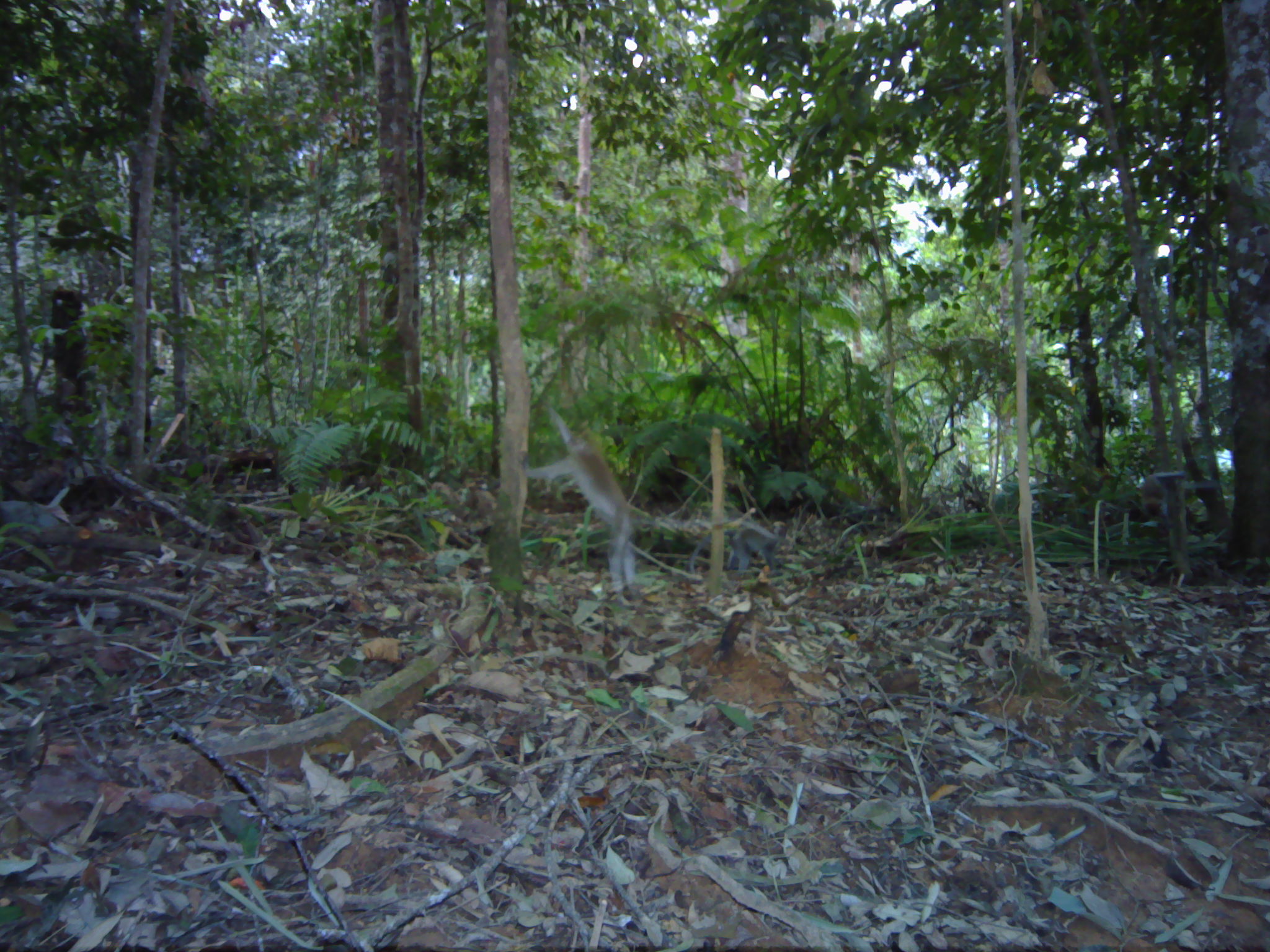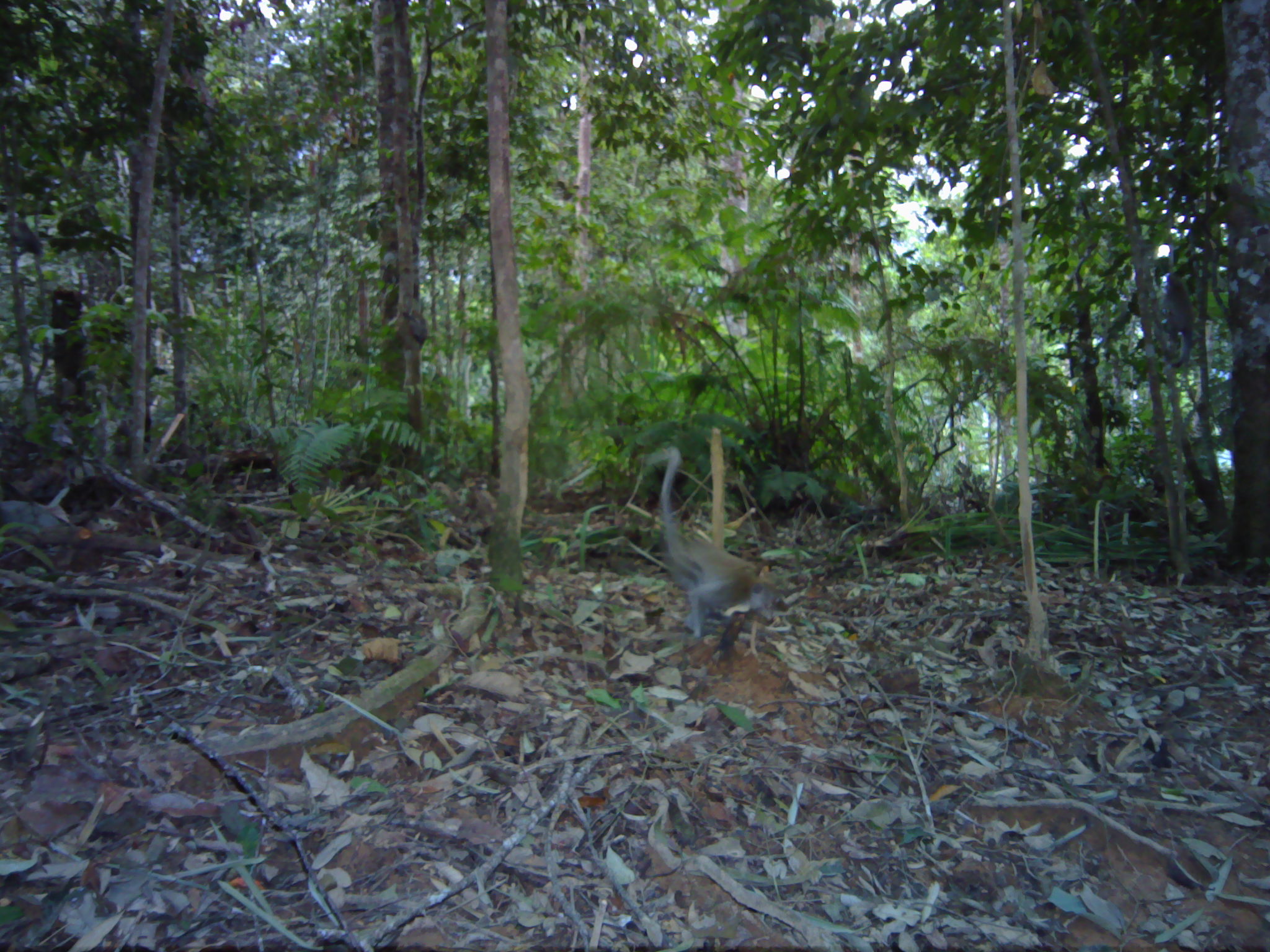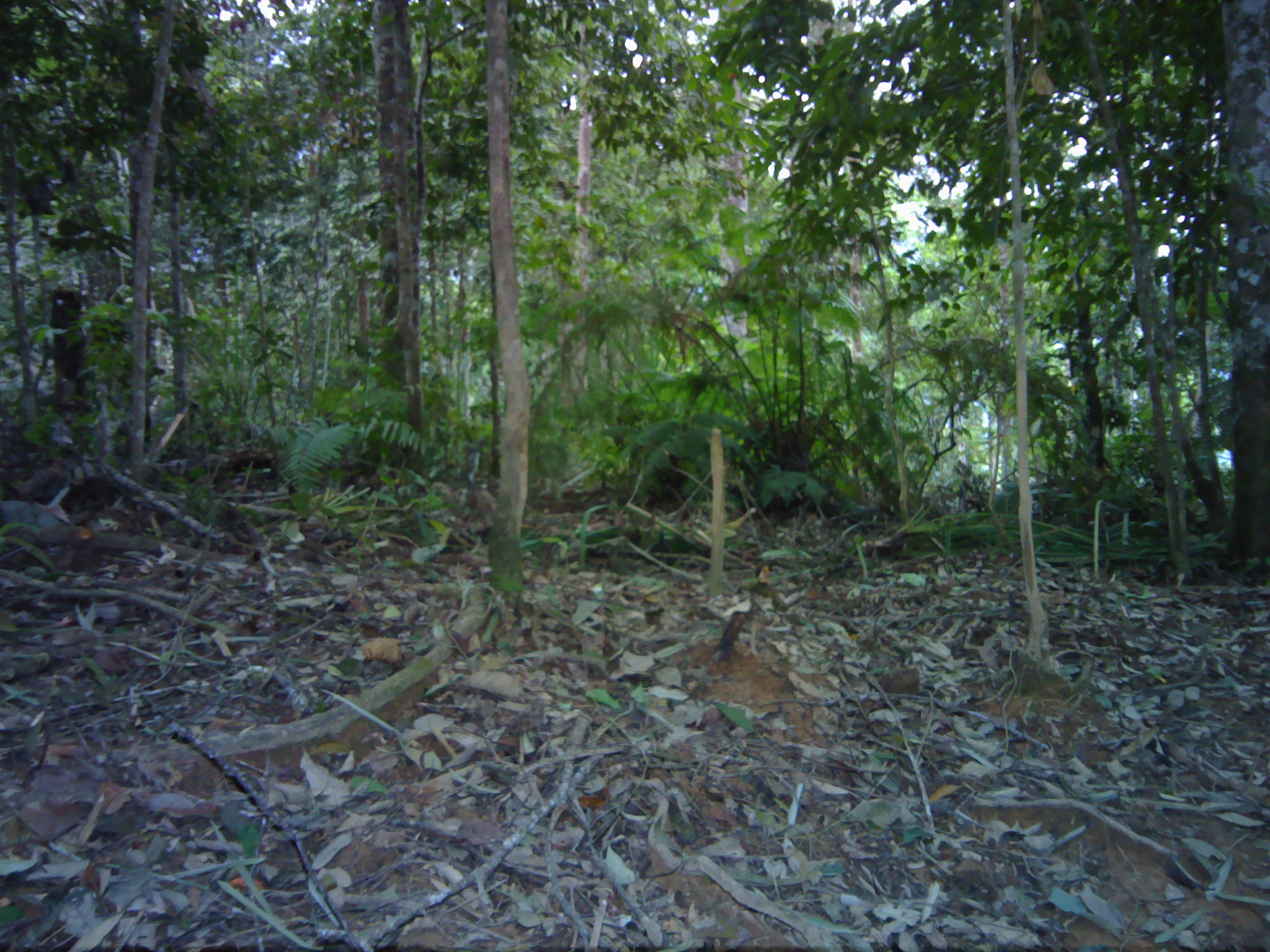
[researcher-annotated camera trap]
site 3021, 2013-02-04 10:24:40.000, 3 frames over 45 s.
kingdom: Animalia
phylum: Chordata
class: Mammalia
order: Primates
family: Cercopithecidae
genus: Macaca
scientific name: Macaca fascicularis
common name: crab-eating macaque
Macaca fascicularis (crab-eating macaque), count 1.